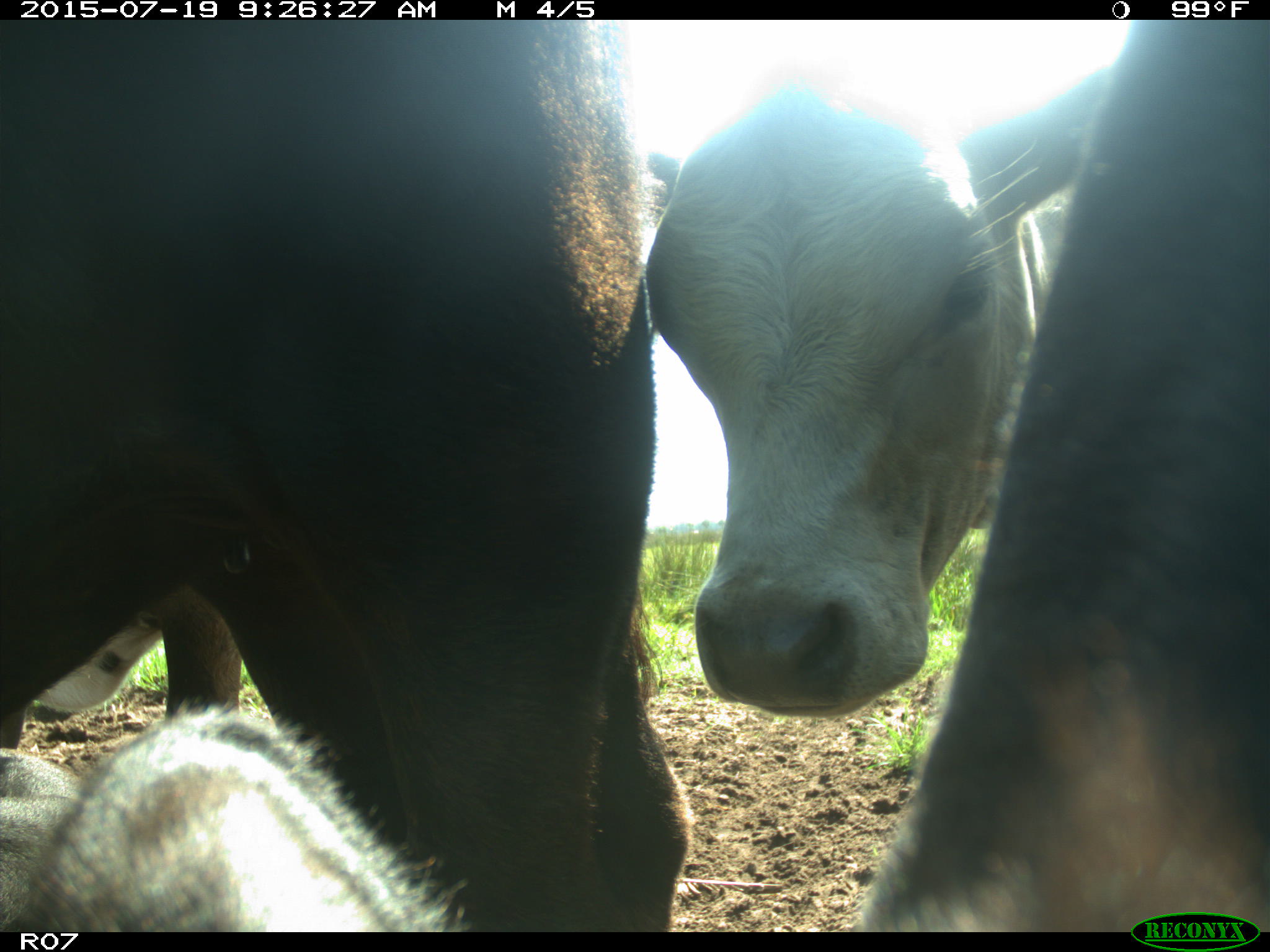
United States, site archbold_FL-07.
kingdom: Animalia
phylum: Chordata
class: Mammalia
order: Artiodactyla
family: Bovidae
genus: Bos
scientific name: Bos taurus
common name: domestic cow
Bos taurus (domestic cow).